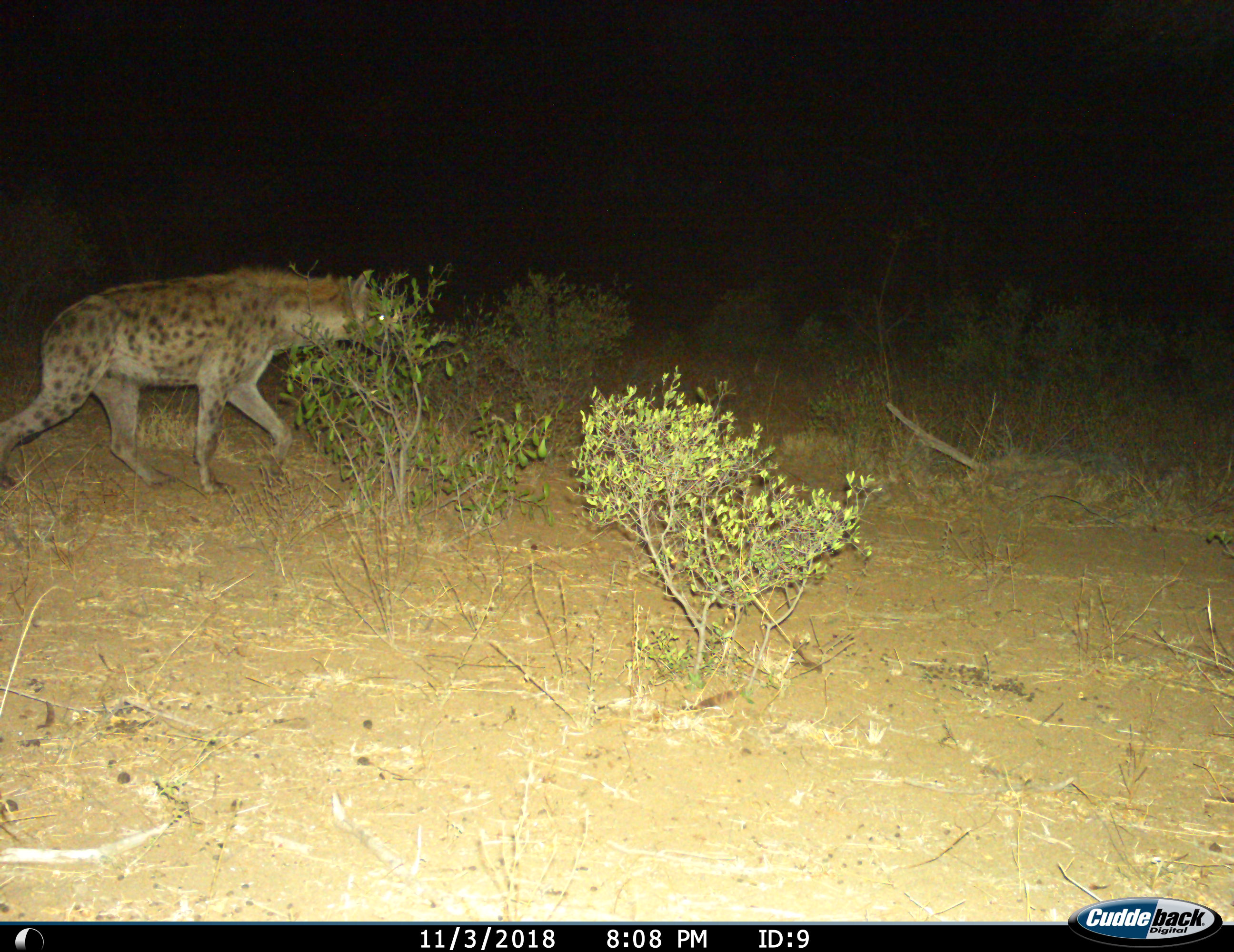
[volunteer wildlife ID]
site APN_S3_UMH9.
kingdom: Animalia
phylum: Chordata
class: Mammalia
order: Carnivora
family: Hyaenidae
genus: Crocuta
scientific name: Crocuta crocuta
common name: spotted hyena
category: hyenaspotted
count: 1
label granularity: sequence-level